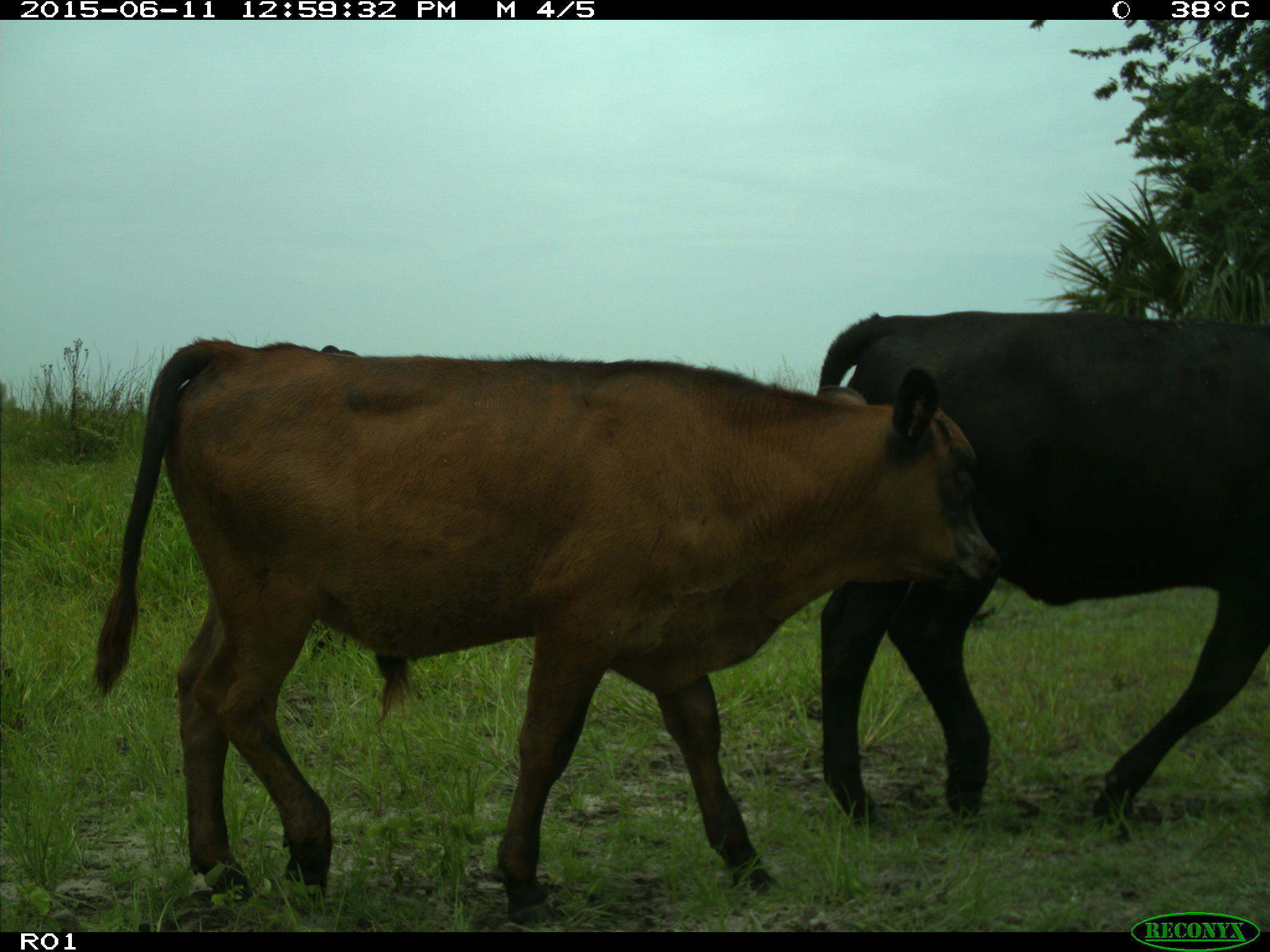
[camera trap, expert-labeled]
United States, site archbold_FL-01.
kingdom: Animalia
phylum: Chordata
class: Mammalia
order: Artiodactyla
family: Bovidae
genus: Bos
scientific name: Bos taurus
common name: domestic cow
Bos taurus (domestic cow).